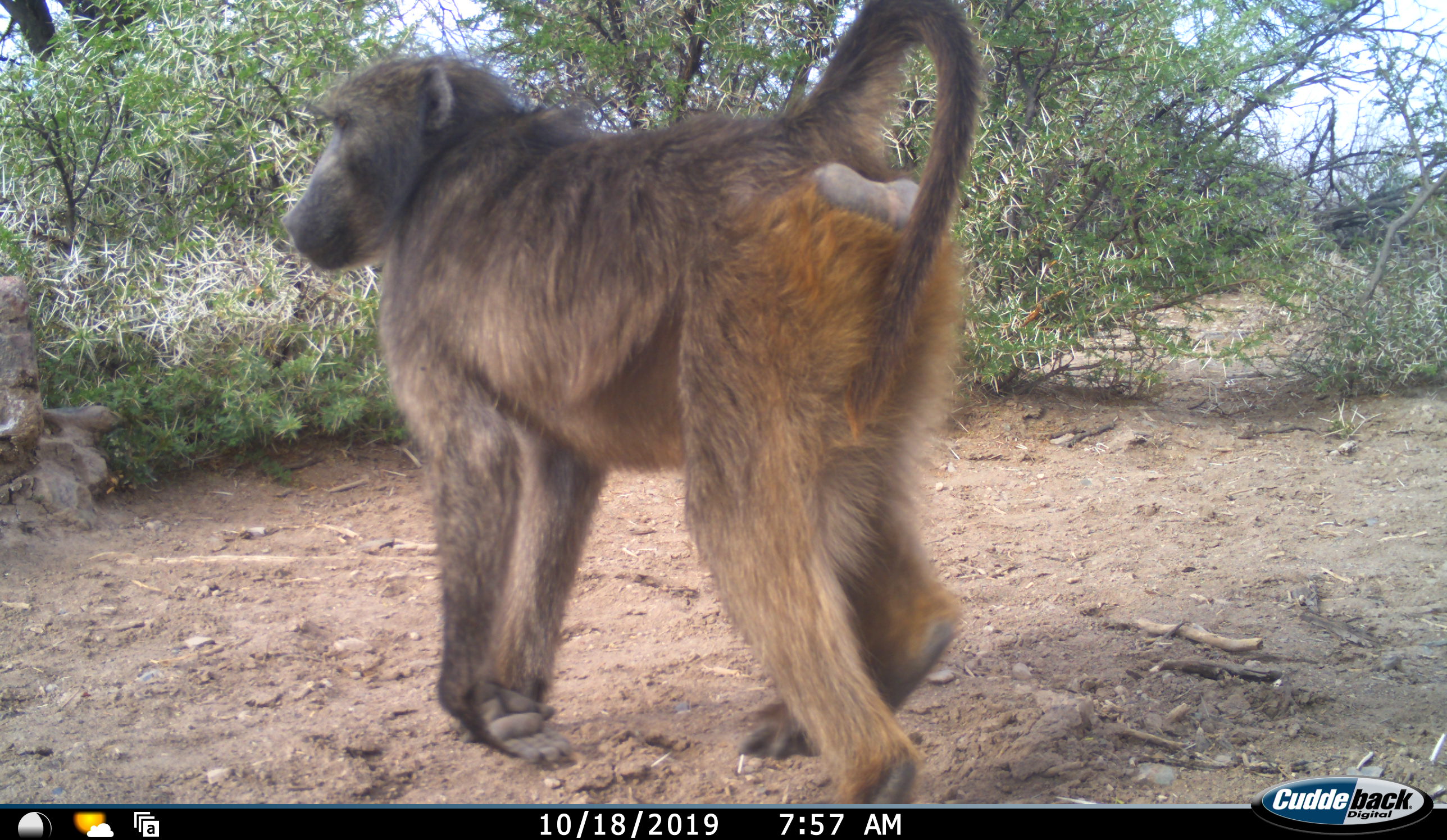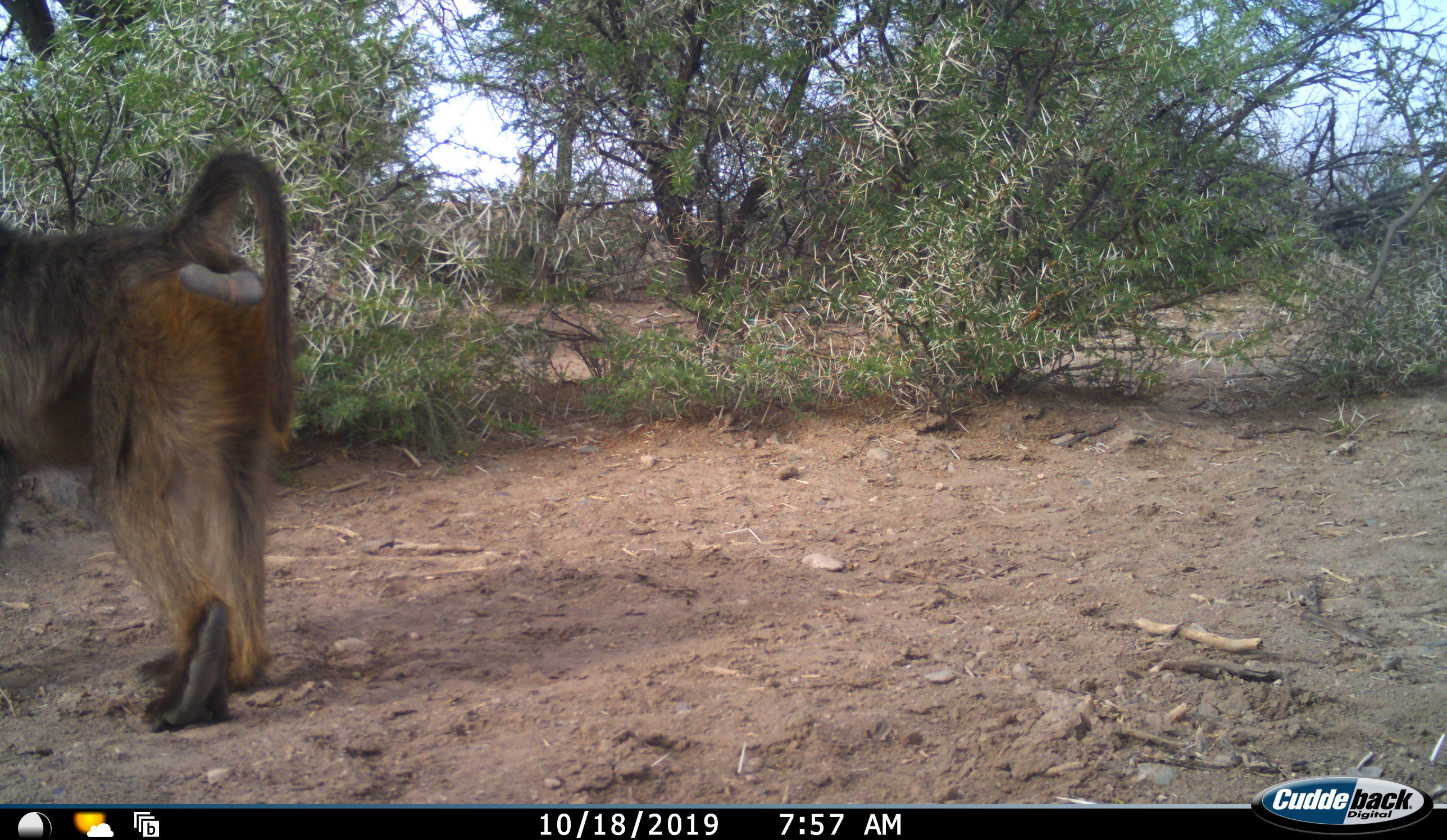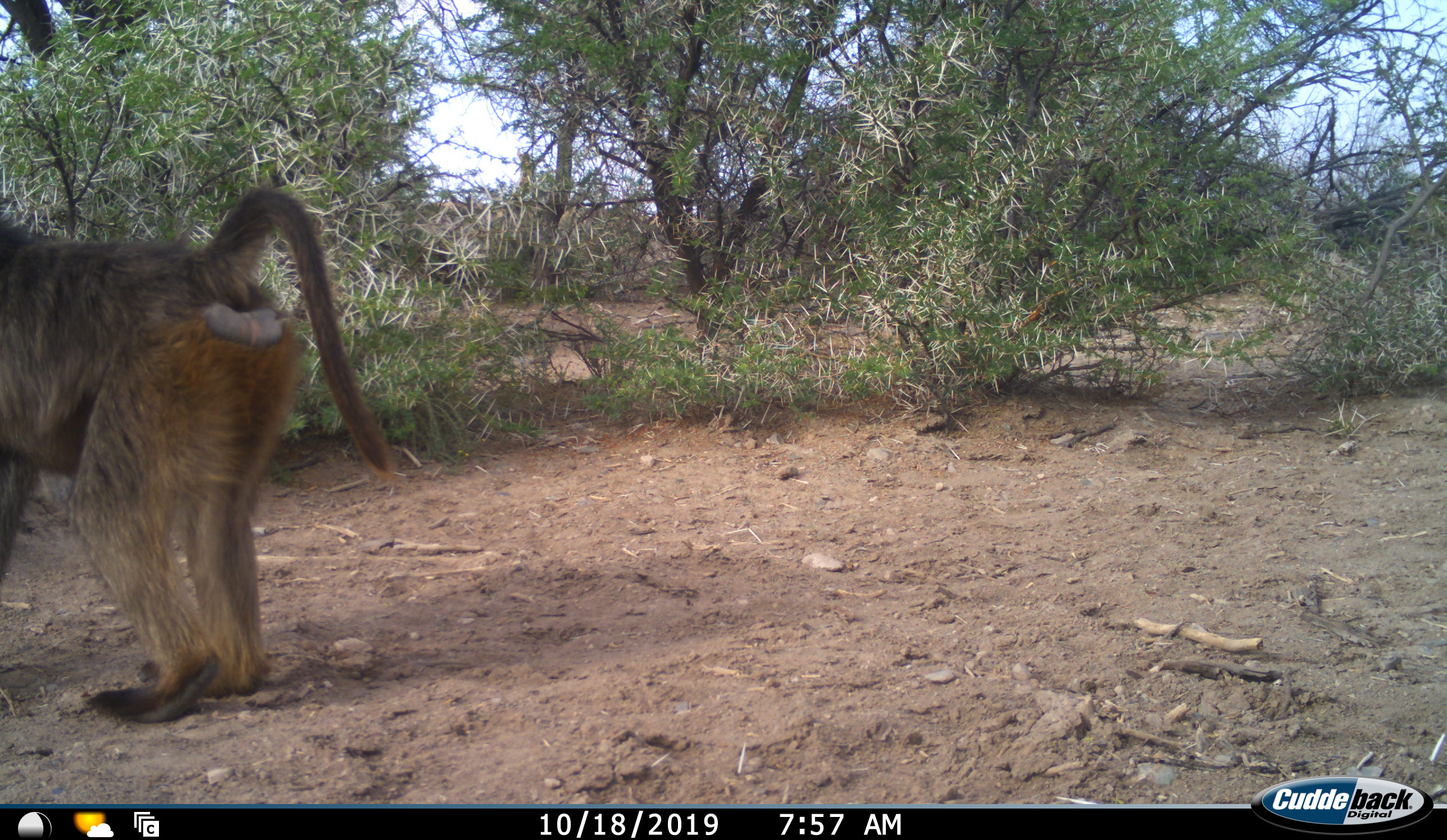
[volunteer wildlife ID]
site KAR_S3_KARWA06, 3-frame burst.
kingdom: Animalia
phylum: Chordata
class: Mammalia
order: Primates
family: Cercopithecidae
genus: Papio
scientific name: Papio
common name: baboon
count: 1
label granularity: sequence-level